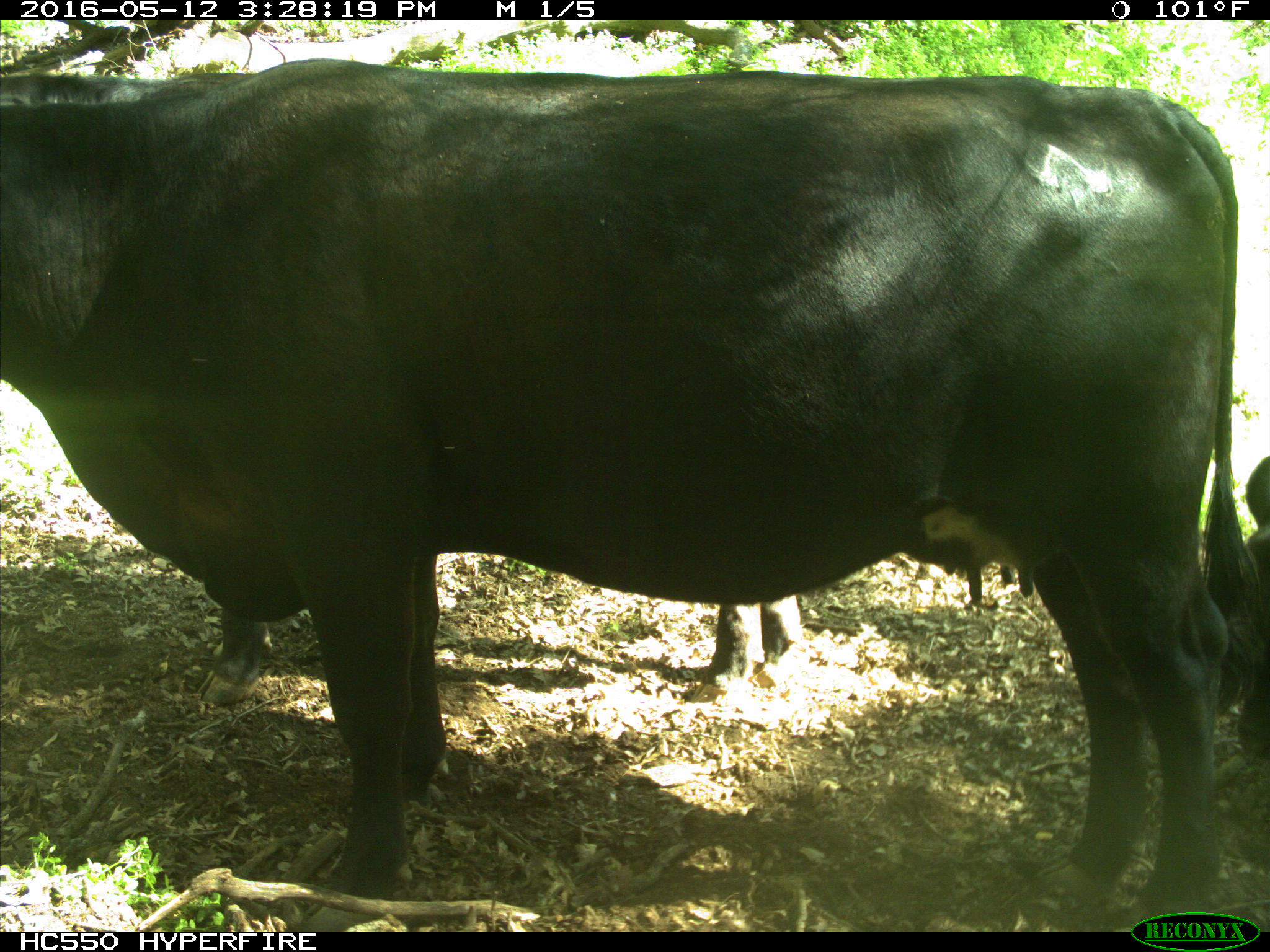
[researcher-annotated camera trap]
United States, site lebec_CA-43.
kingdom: Animalia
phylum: Chordata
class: Mammalia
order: Artiodactyla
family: Bovidae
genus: Bos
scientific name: Bos taurus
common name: domestic cow